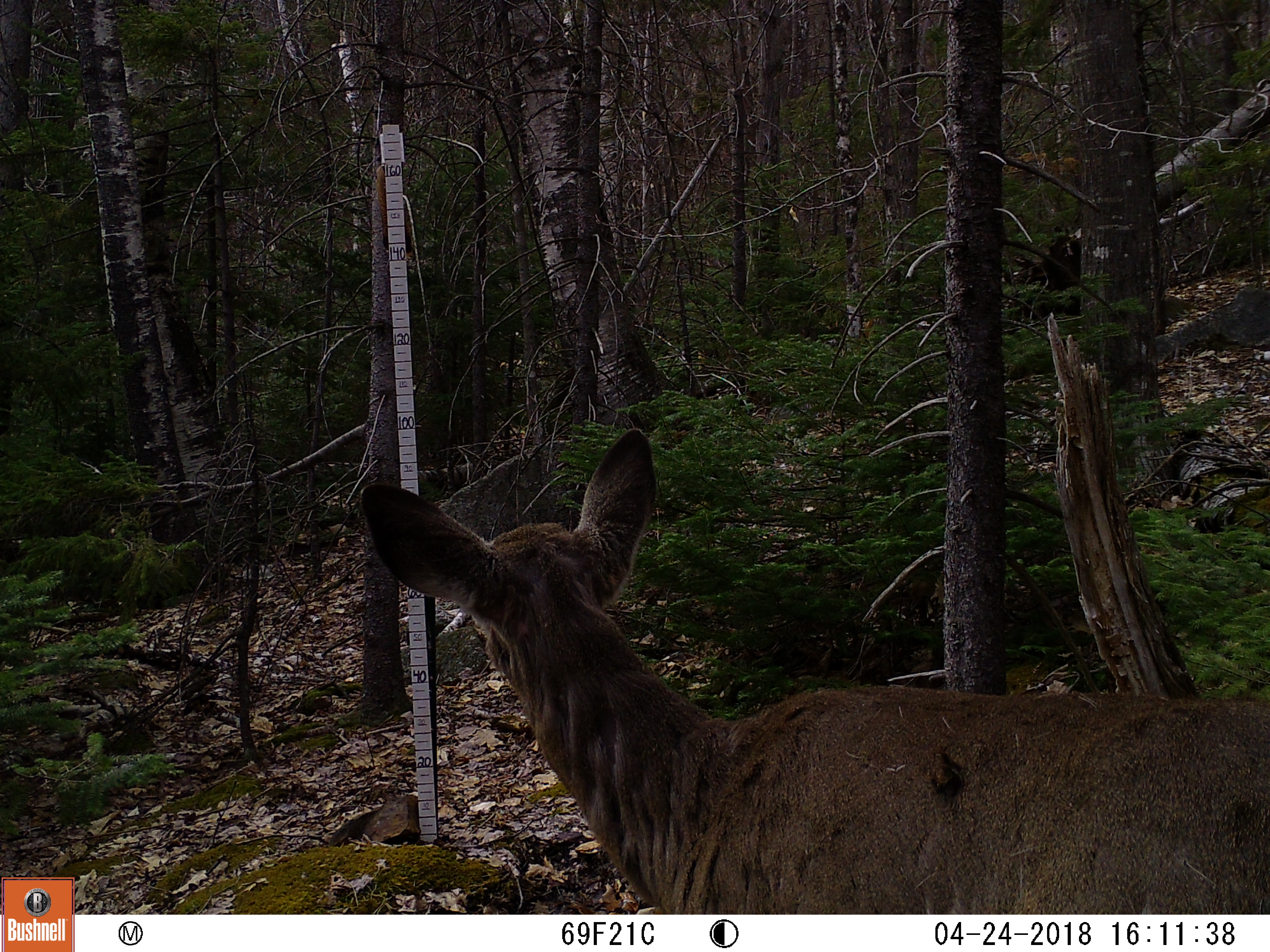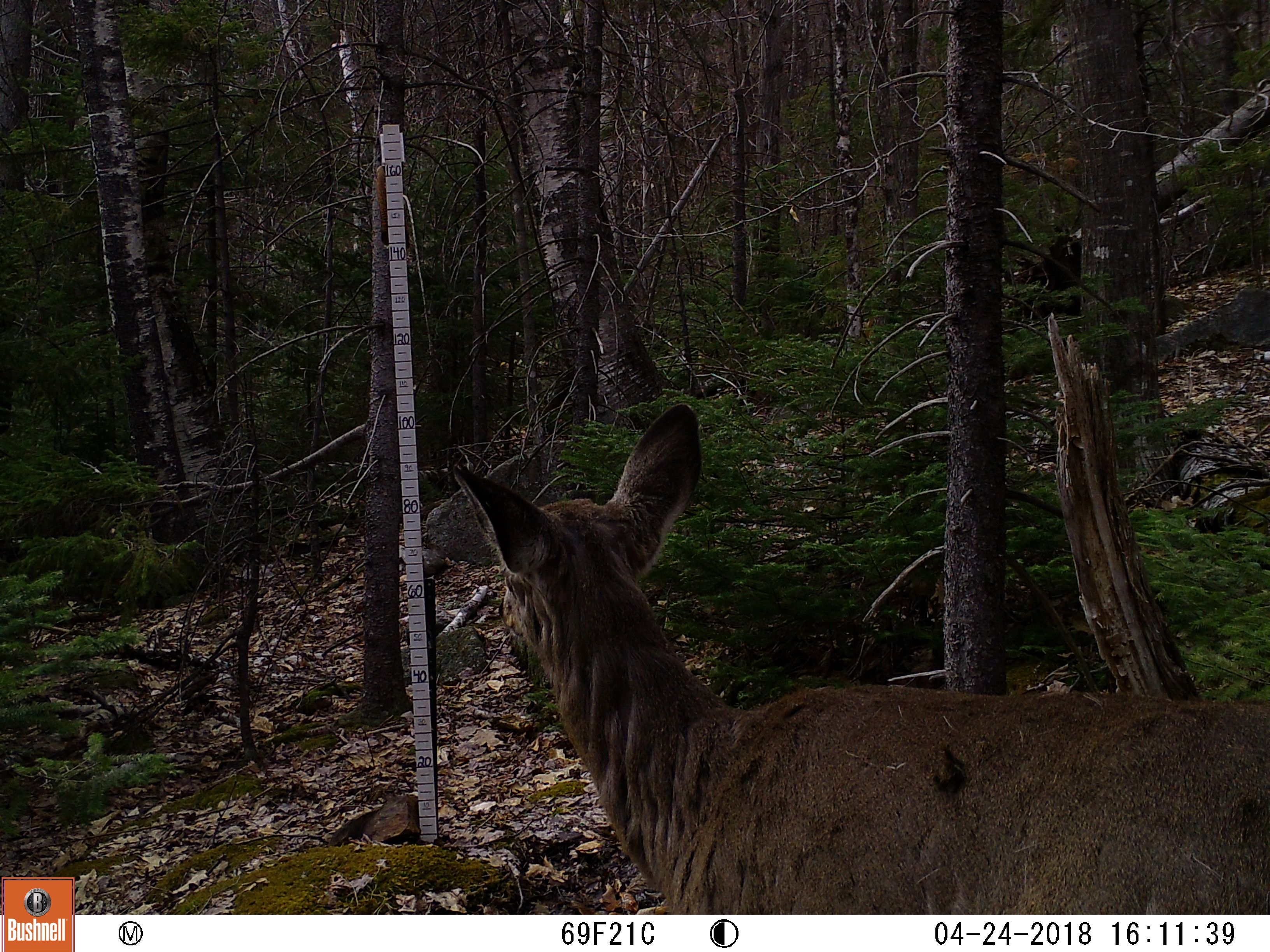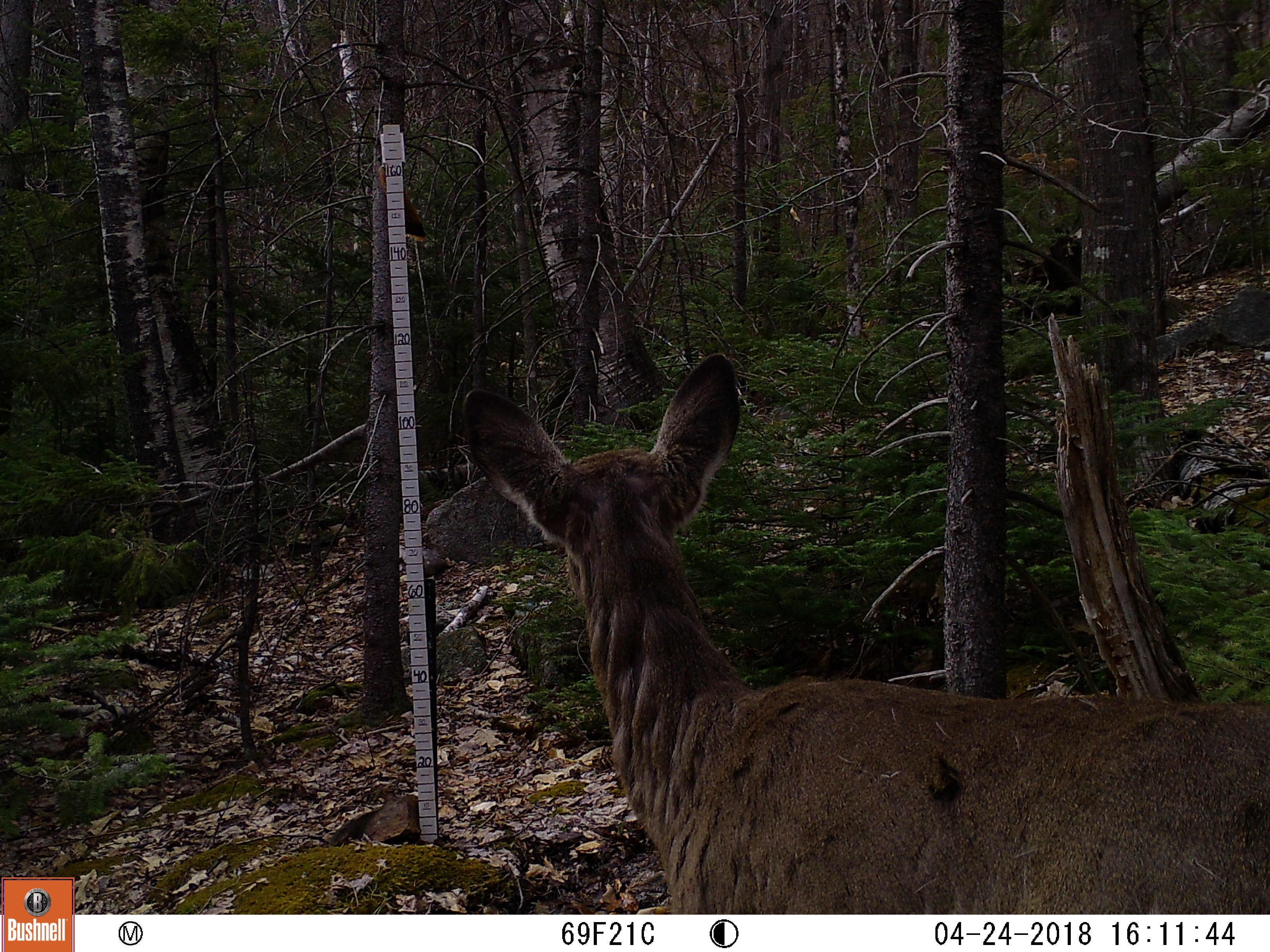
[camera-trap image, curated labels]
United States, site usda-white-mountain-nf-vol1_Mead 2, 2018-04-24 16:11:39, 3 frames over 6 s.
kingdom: Animalia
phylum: Chordata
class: Mammalia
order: Artiodactyla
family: Cervidae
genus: Odocoileus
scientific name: Odocoileus virginianus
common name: white-tailed deer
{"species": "white-tailed deer (Odocoileus virginianus)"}